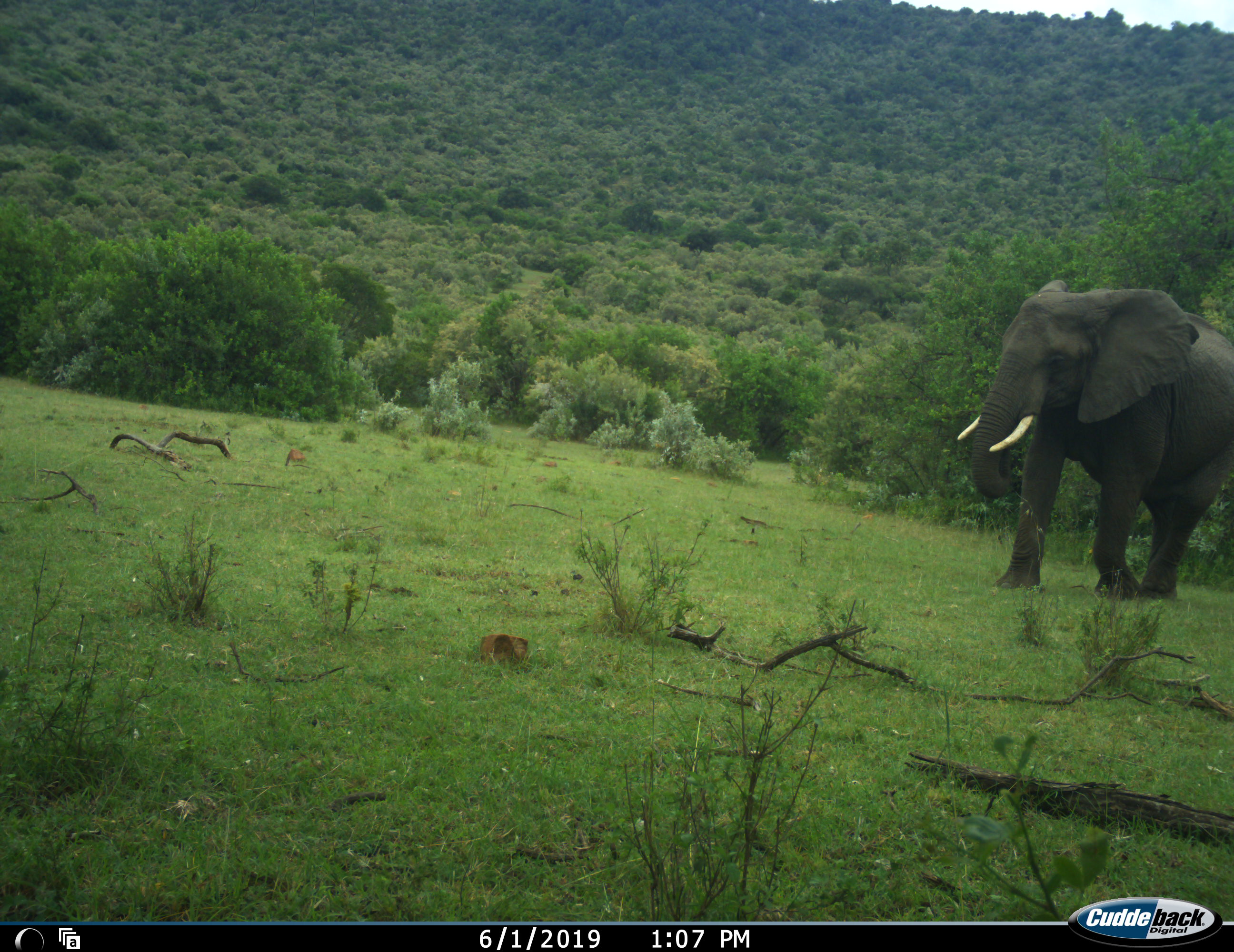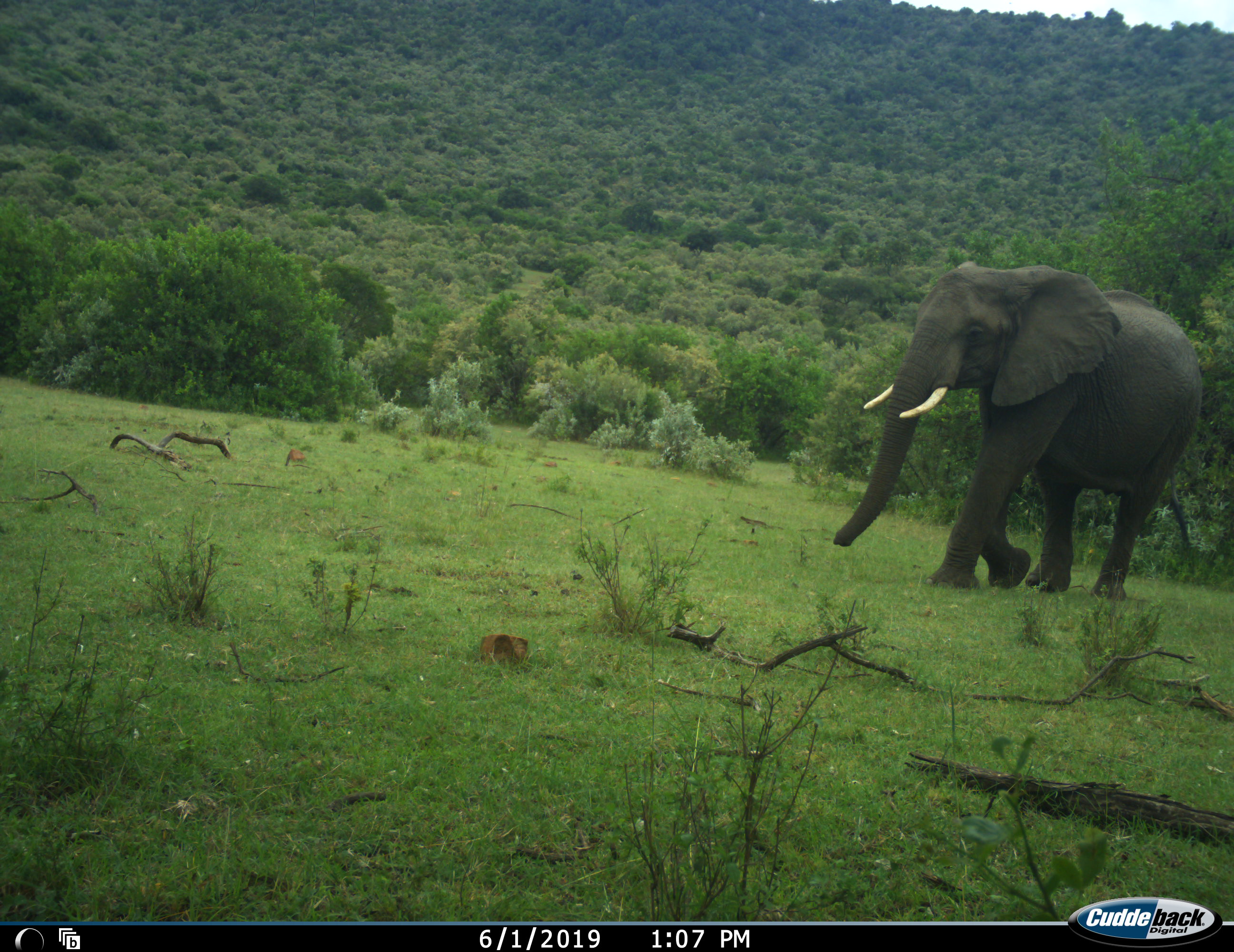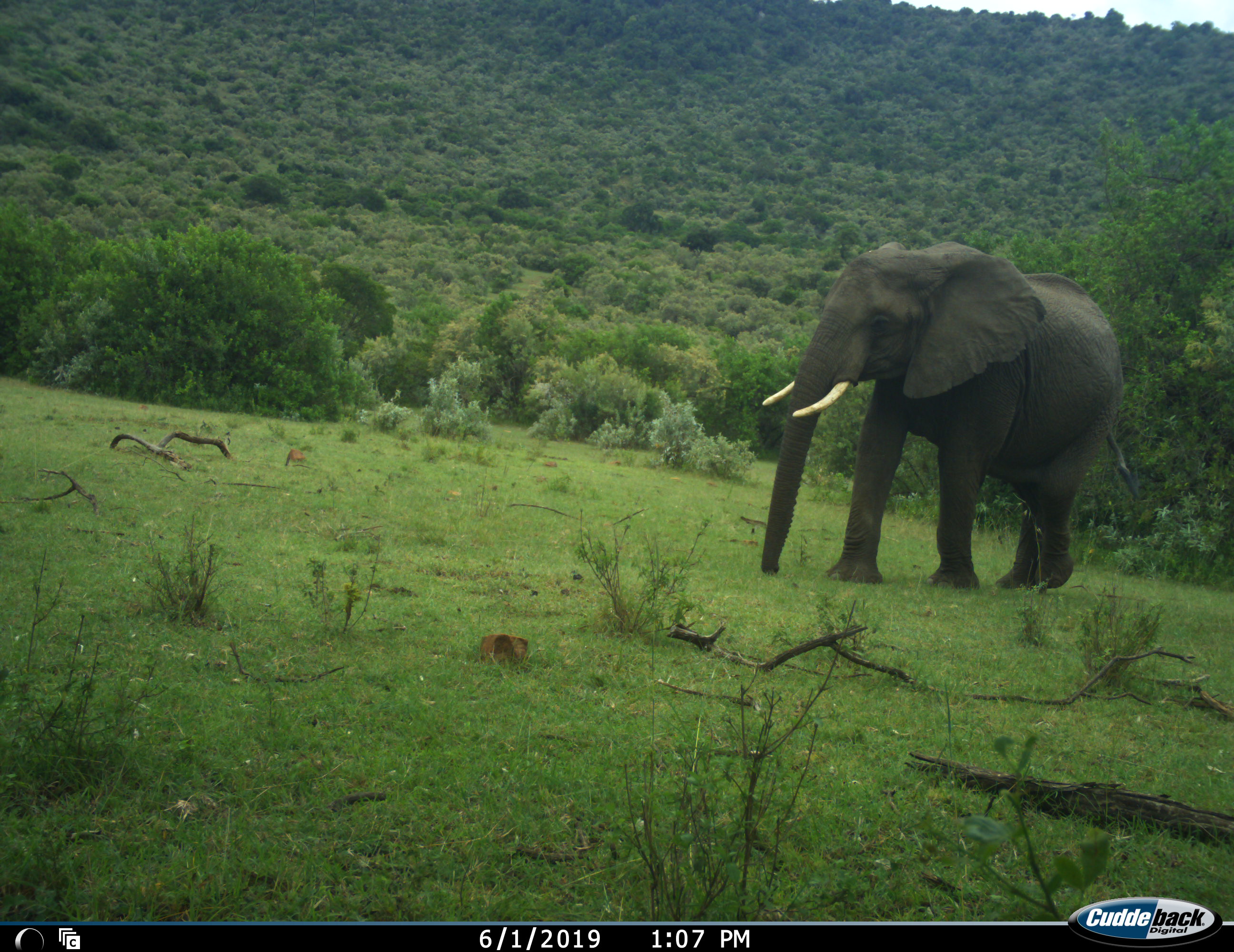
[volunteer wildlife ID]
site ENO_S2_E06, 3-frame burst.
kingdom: Animalia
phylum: Chordata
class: Mammalia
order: Proboscidea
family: Elephantidae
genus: Loxodonta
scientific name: Loxodonta africana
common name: african bush elephant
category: elephant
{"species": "elephant (african bush elephant) (Loxodonta africana)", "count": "1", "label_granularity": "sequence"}